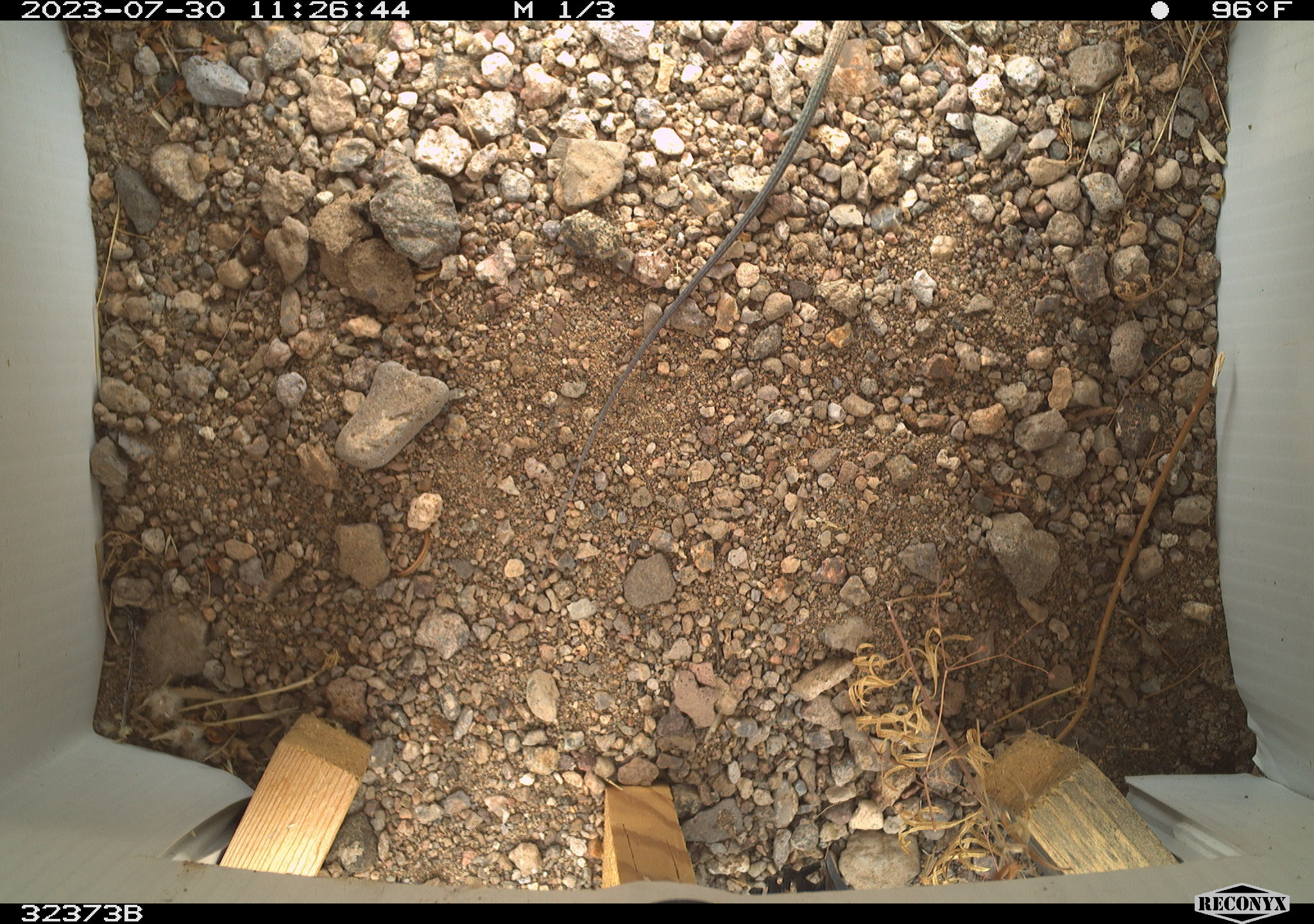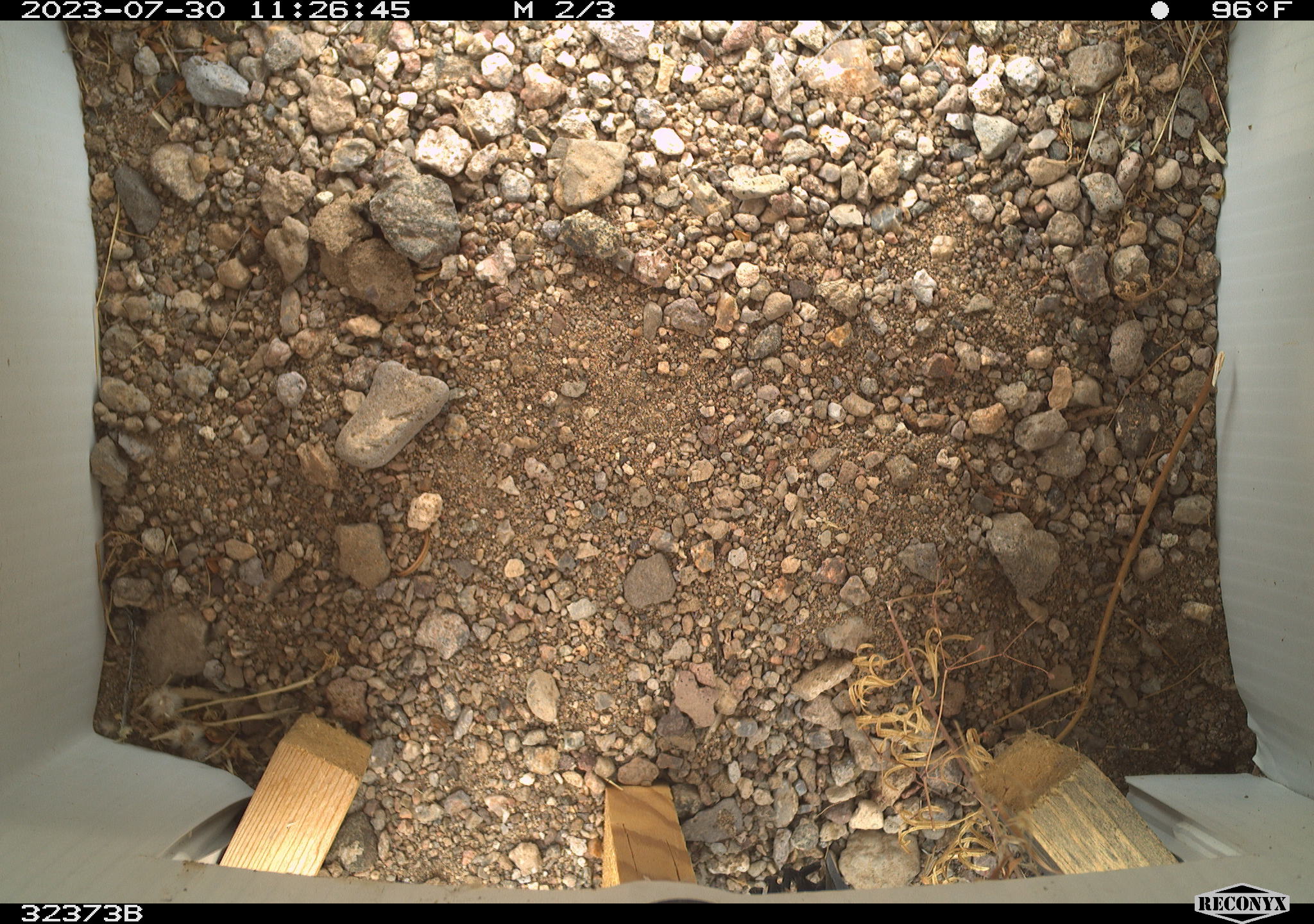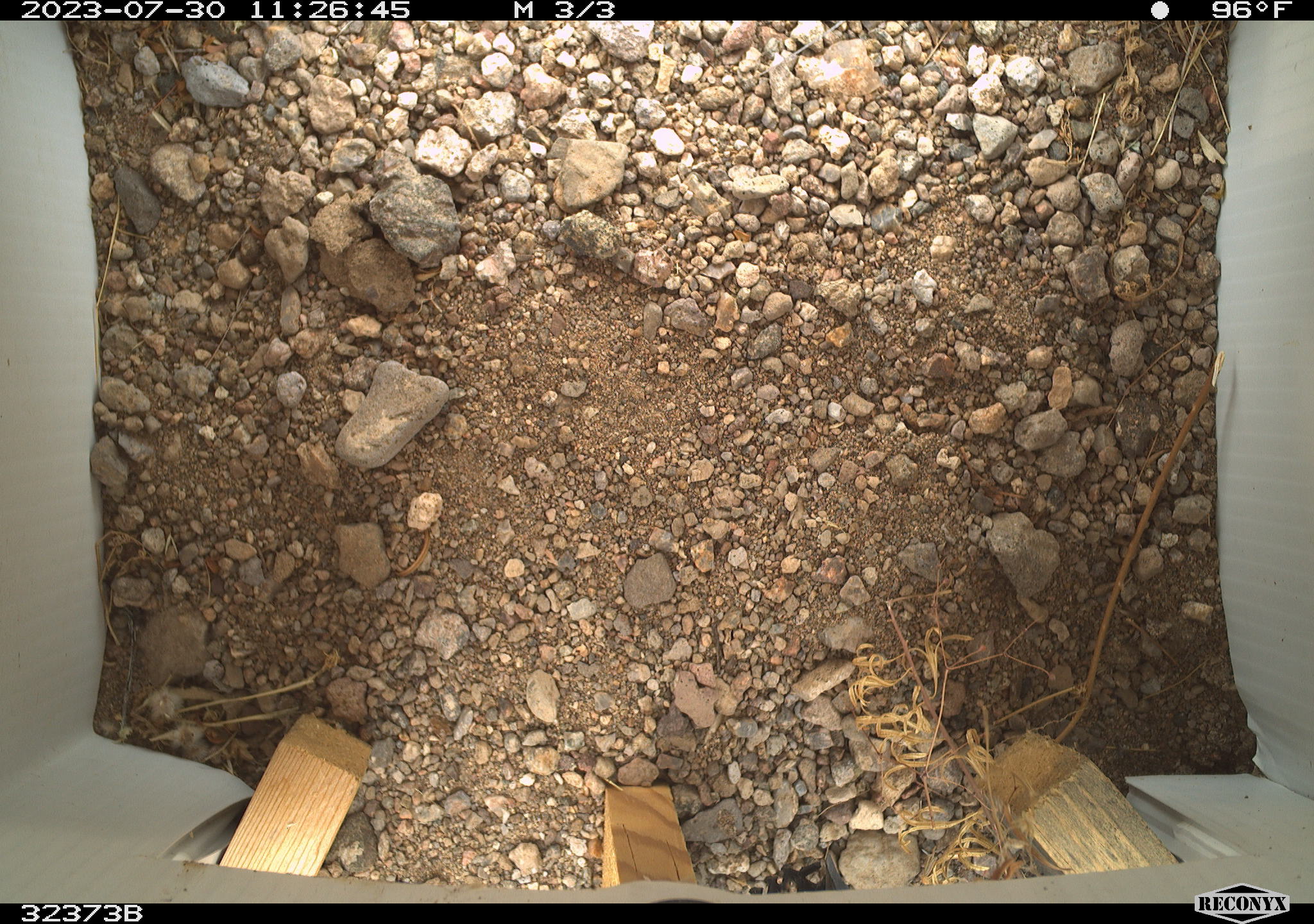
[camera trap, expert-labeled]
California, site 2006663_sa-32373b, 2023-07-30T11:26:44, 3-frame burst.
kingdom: Animalia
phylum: Chordata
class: Reptilia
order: Squamata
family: Teiidae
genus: Aspidoscelis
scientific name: Aspidoscelis tigris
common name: western whiptail